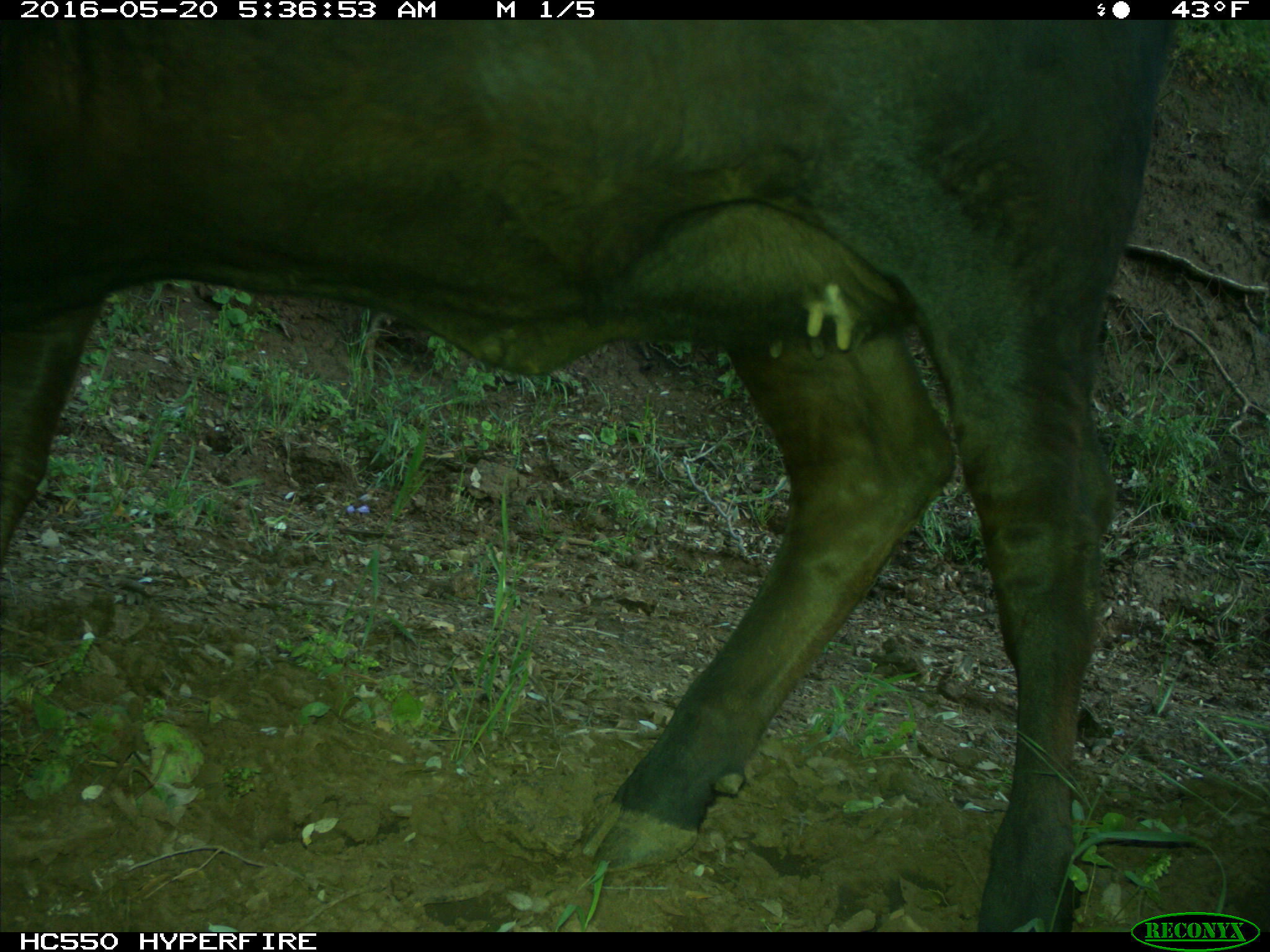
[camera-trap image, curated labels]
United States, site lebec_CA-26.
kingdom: Animalia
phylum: Chordata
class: Mammalia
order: Artiodactyla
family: Bovidae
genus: Bos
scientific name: Bos taurus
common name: domestic cow